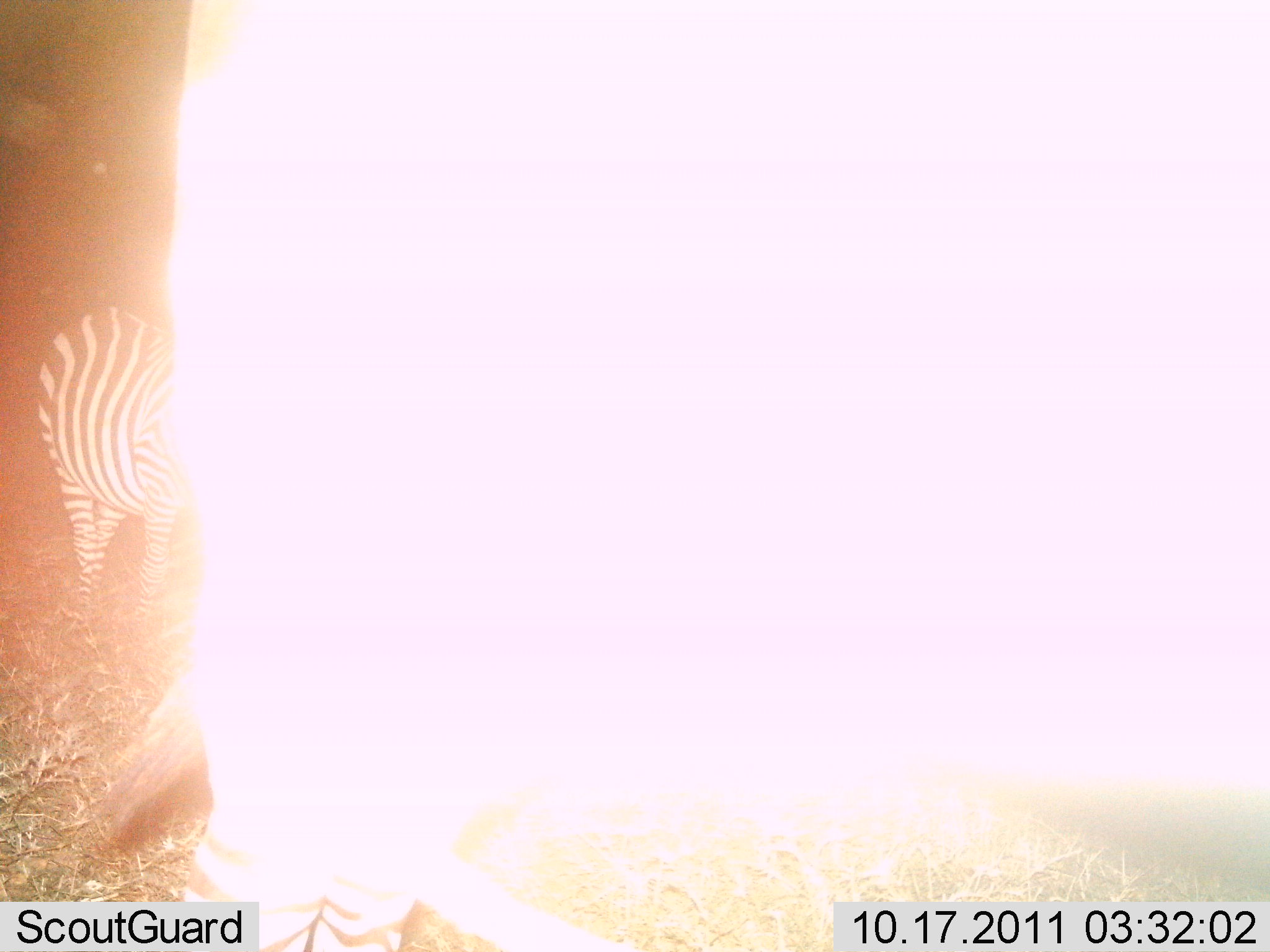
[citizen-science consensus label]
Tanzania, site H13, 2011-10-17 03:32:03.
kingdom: Animalia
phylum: Chordata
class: Mammalia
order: Perissodactyla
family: Equidae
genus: Equus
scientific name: Equus quagga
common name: plains zebra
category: zebra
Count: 1.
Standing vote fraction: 92%.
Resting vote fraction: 0%.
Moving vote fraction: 8%.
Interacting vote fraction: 0%.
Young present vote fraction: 0%.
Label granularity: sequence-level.